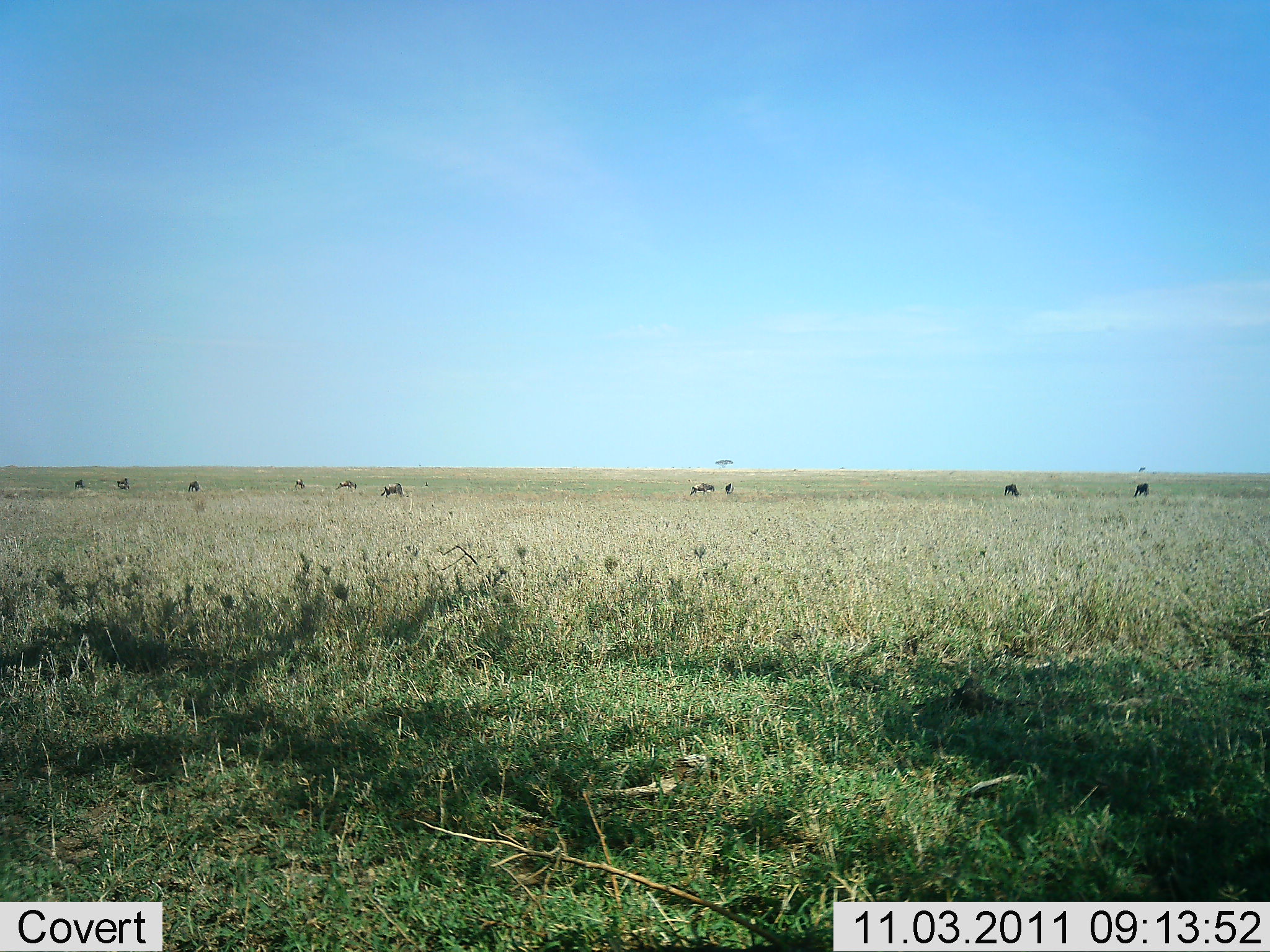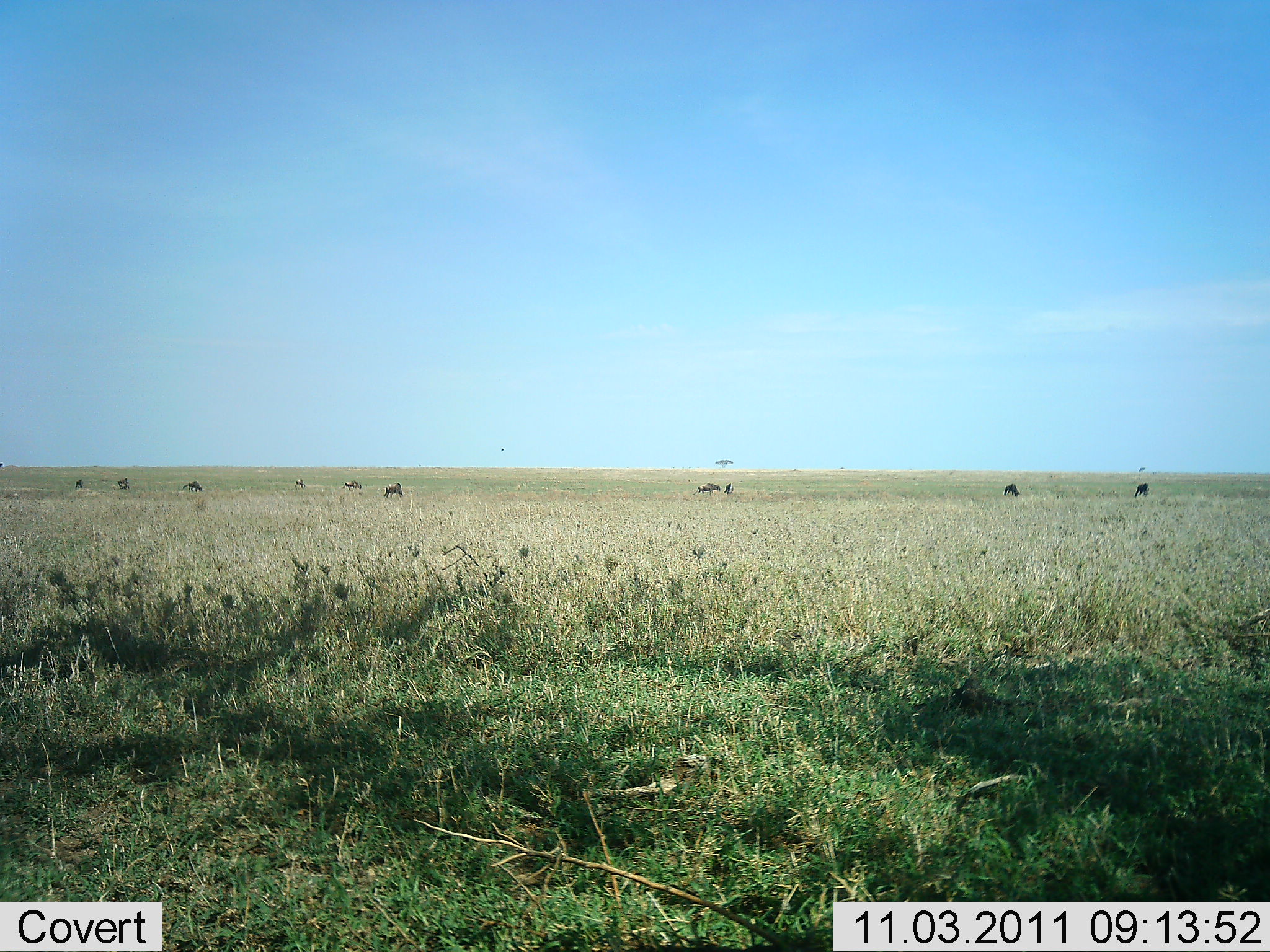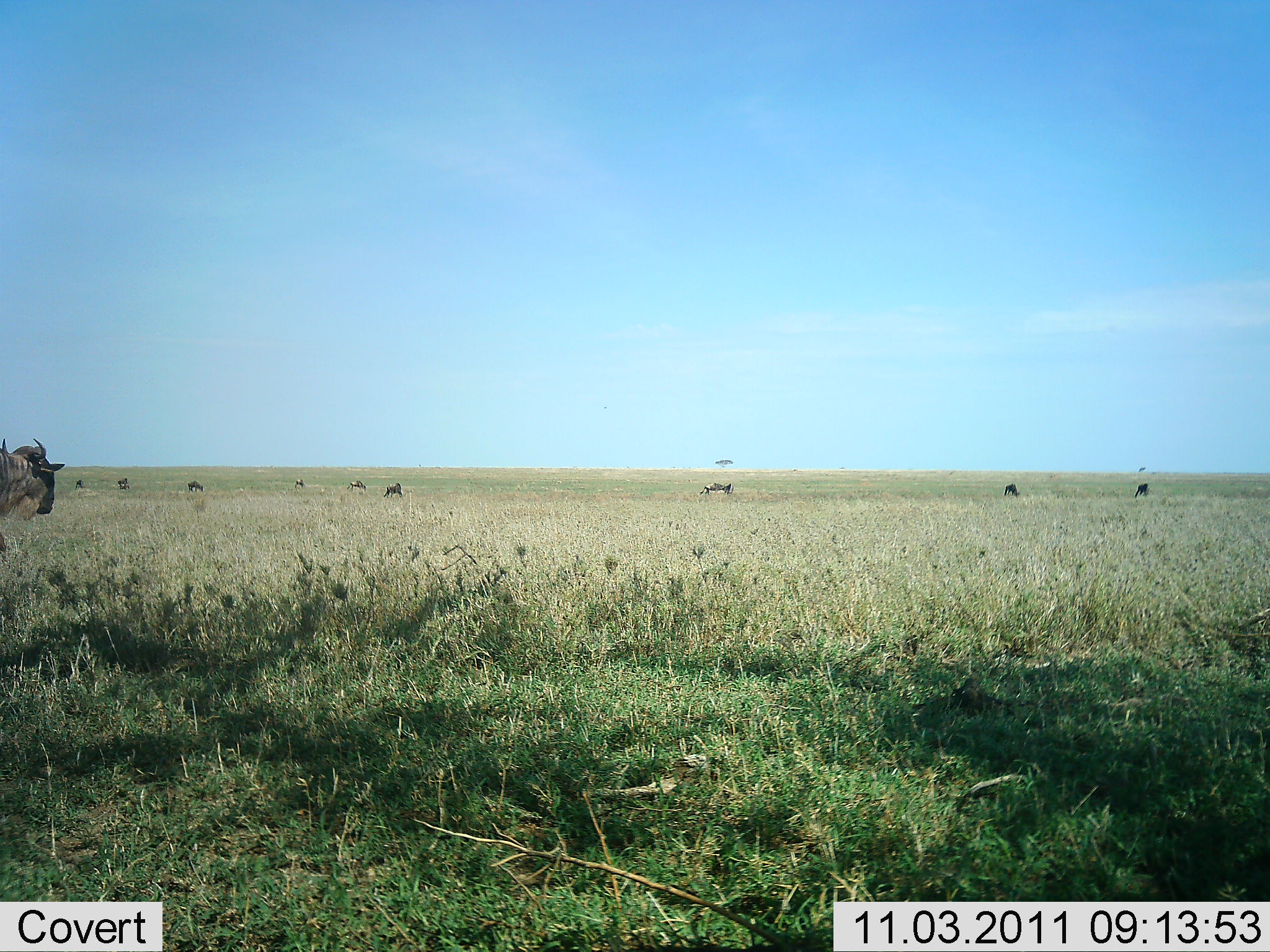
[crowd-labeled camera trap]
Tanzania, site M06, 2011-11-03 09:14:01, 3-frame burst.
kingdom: Animalia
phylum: Chordata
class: Mammalia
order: Artiodactyla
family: Bovidae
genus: Connochaetes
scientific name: Connochaetes taurinus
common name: blue wildebeest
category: wildebeest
Wildebeest (blue wildebeest) (Connochaetes taurinus), count 11-50. Behavior (volunteer vote fractions): standing 23%, resting 0%, moving 85%, interacting 8%. Young present (vote fraction): 0%. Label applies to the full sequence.